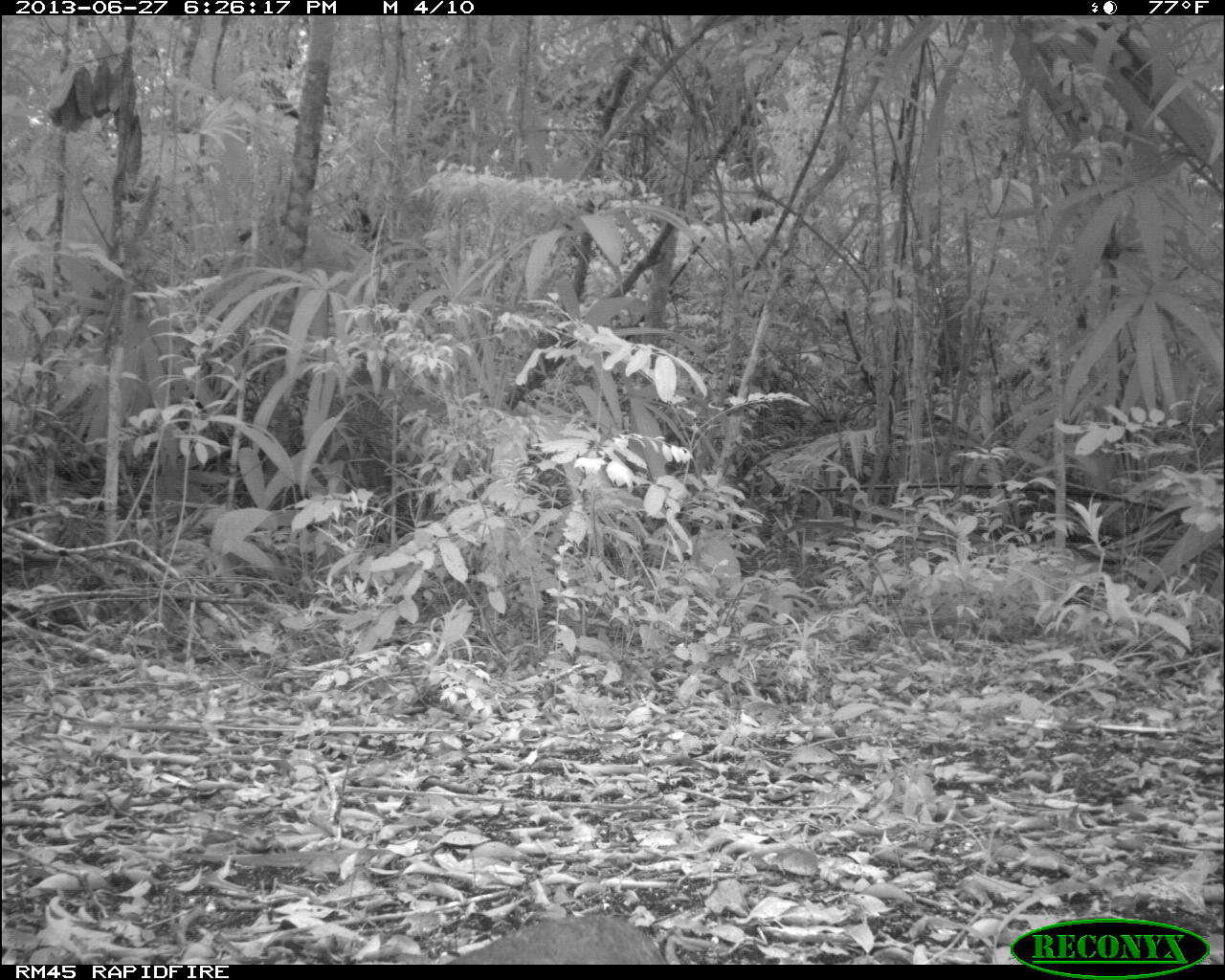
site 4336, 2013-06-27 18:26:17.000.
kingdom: Animalia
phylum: Chordata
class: Aves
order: Tinamiformes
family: Tinamidae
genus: Tinamus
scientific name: Tinamus major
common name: great tinamou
Tinamus major (great tinamou), count 1.